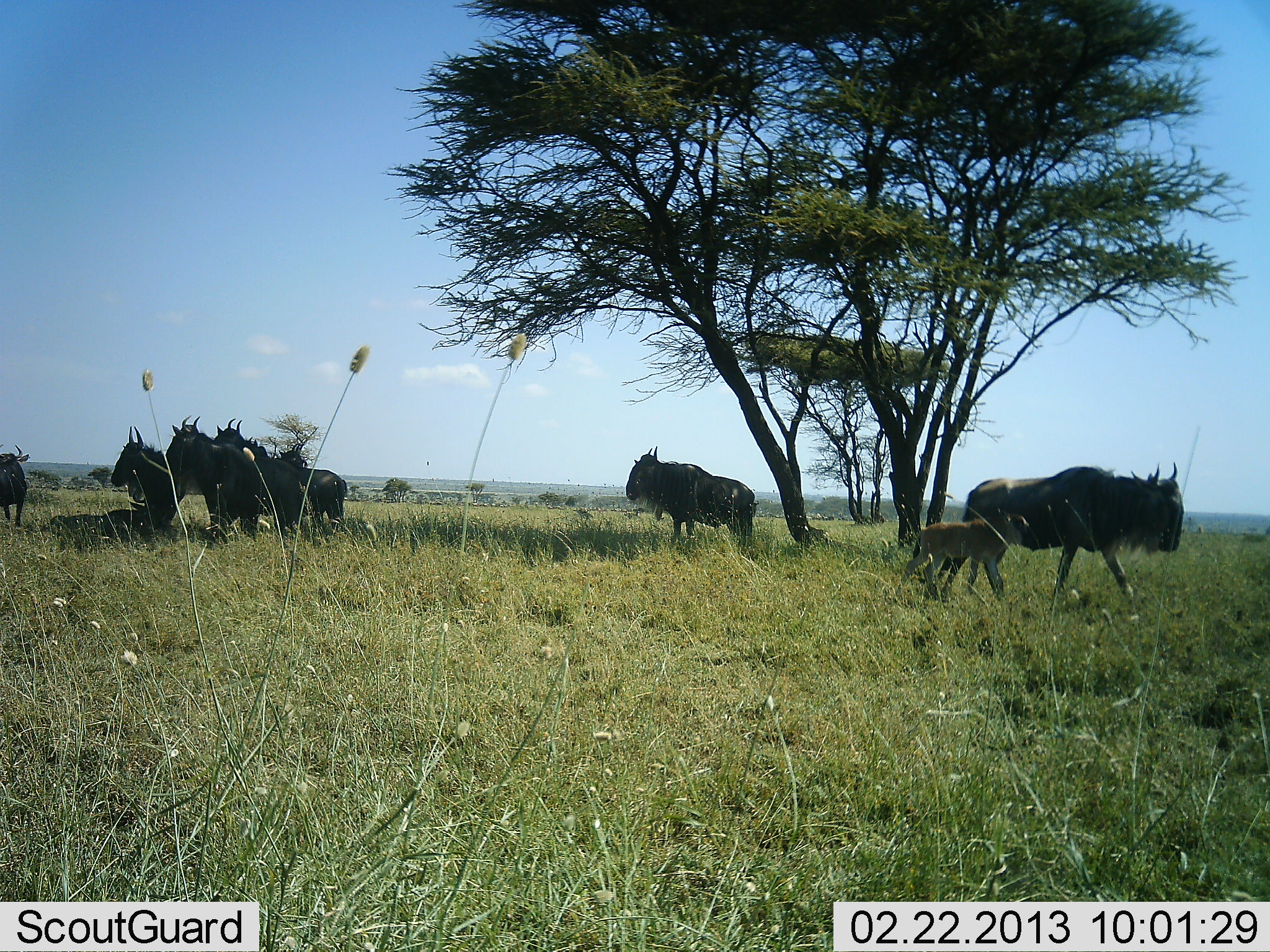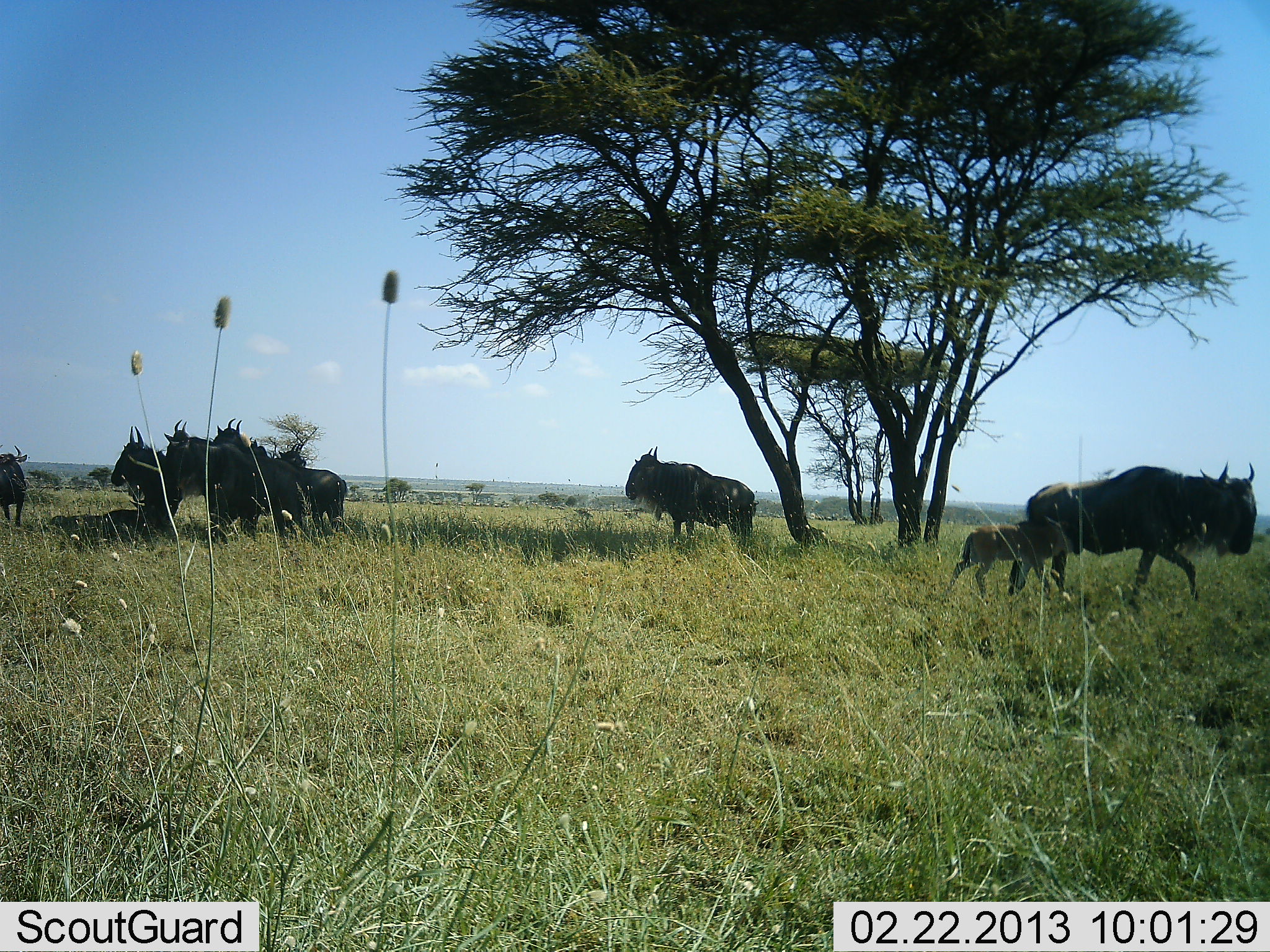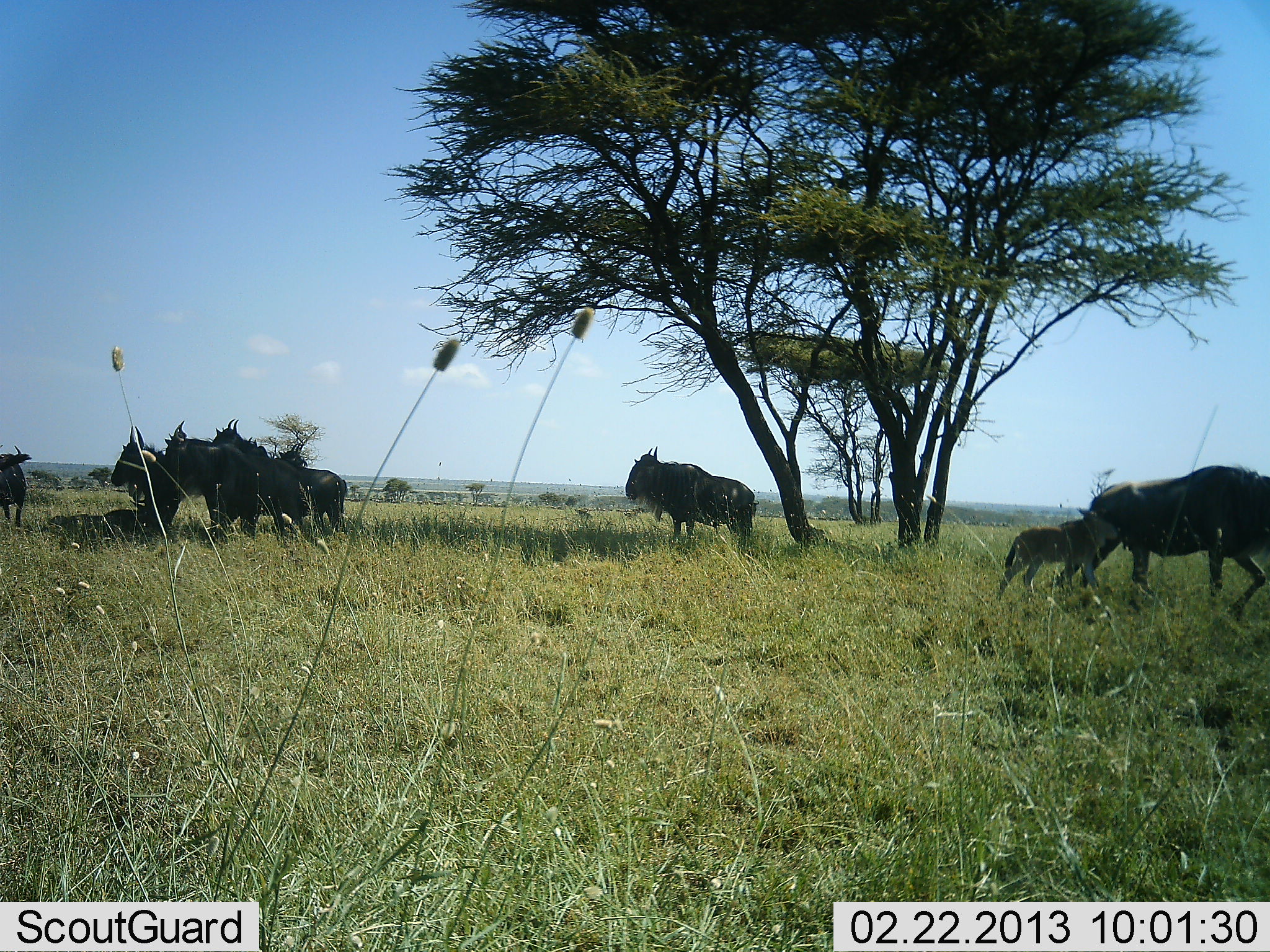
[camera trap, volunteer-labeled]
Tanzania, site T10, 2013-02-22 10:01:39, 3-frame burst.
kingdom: Animalia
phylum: Chordata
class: Mammalia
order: Artiodactyla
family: Bovidae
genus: Connochaetes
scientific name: Connochaetes taurinus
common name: blue wildebeest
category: wildebeest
Wildebeest (blue wildebeest) (Connochaetes taurinus), count 9. Behavior (volunteer vote fractions): standing 76%, resting 24%, moving 71%, interacting 6%. Young present (vote fraction): 82%. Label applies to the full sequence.